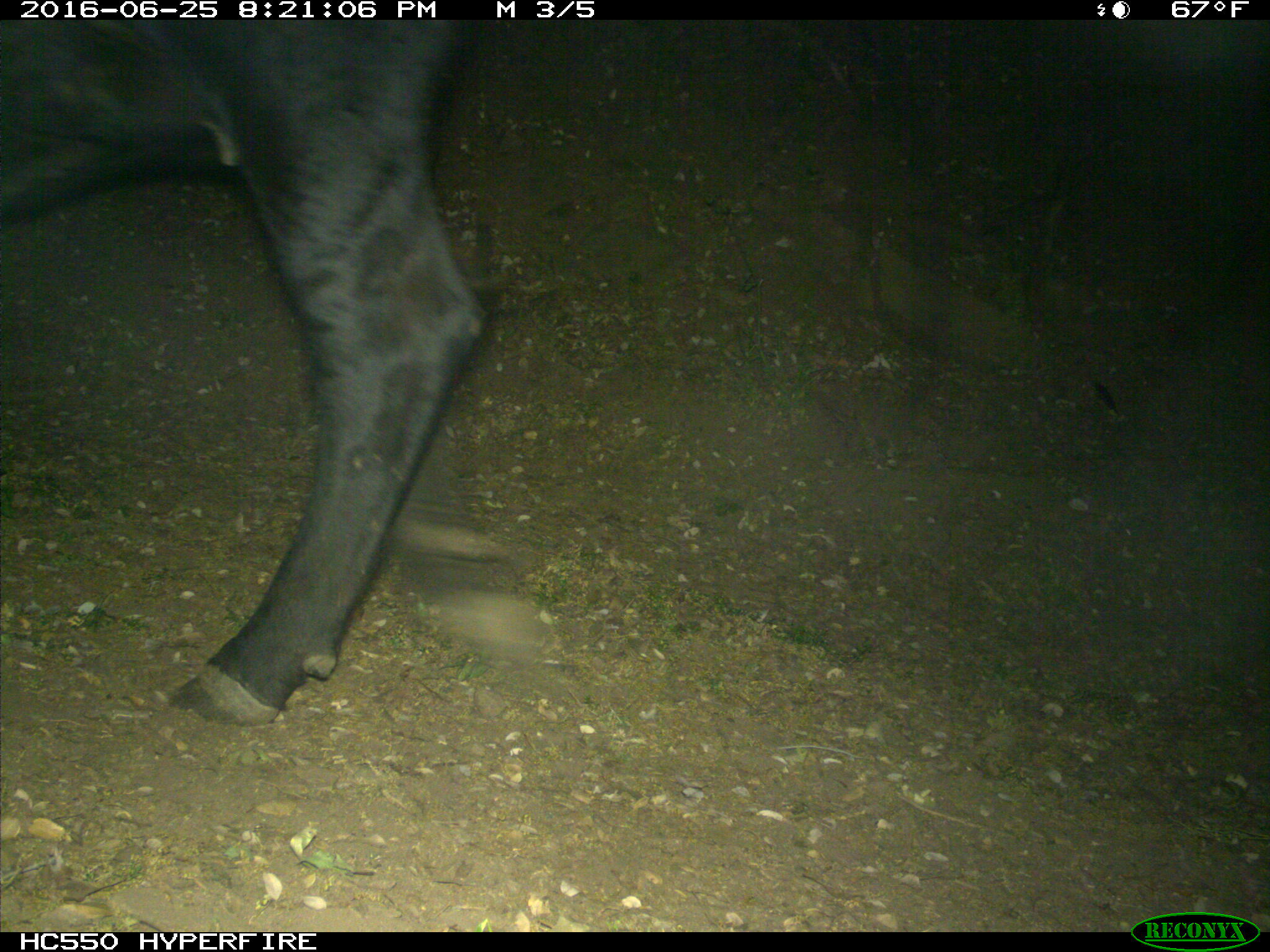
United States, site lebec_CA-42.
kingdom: Animalia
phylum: Chordata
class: Mammalia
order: Artiodactyla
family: Bovidae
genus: Bos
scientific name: Bos taurus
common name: domestic cow